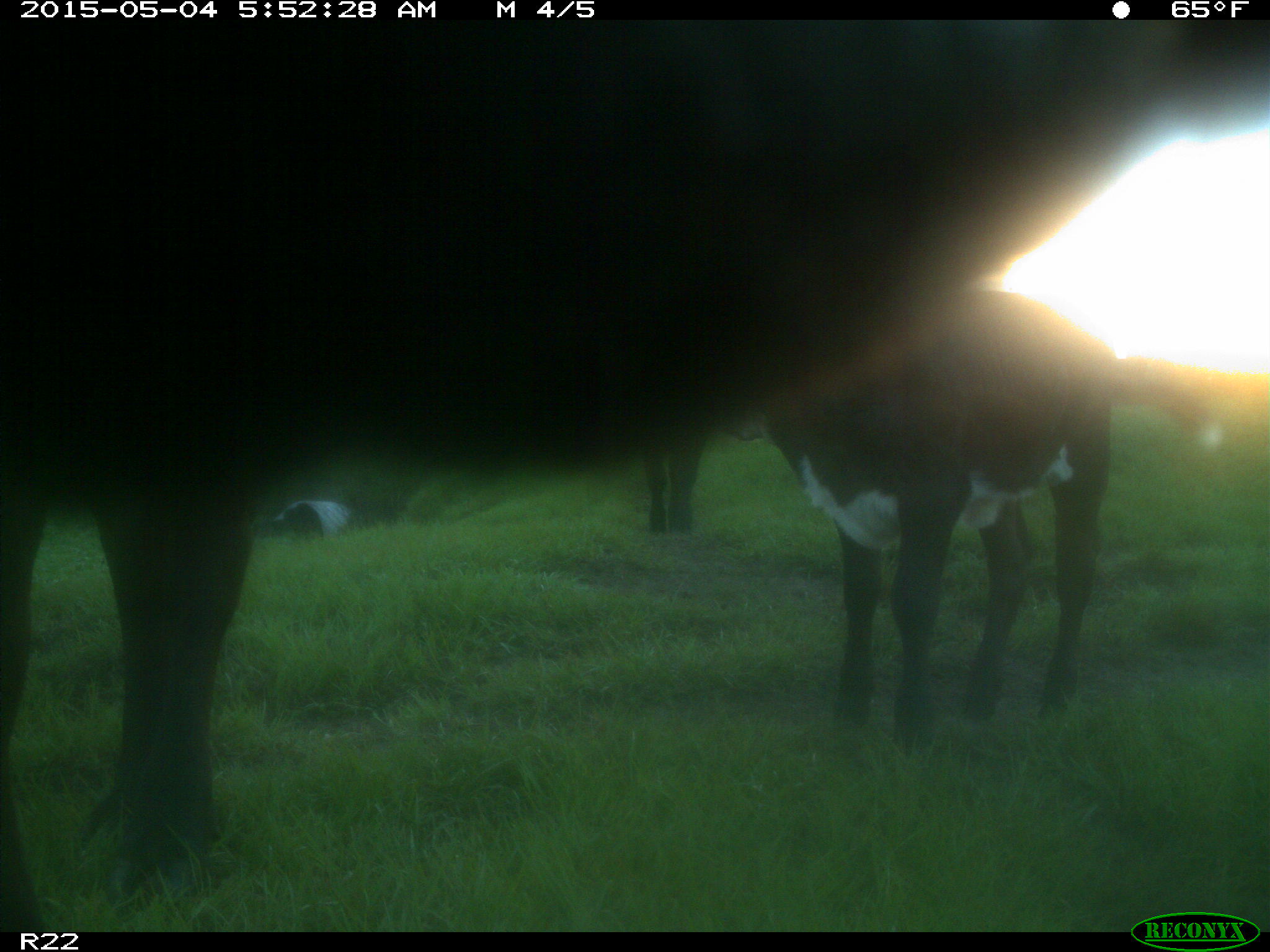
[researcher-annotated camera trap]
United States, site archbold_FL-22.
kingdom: Animalia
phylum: Chordata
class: Mammalia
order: Artiodactyla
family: Bovidae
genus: Bos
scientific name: Bos taurus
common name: domestic cow